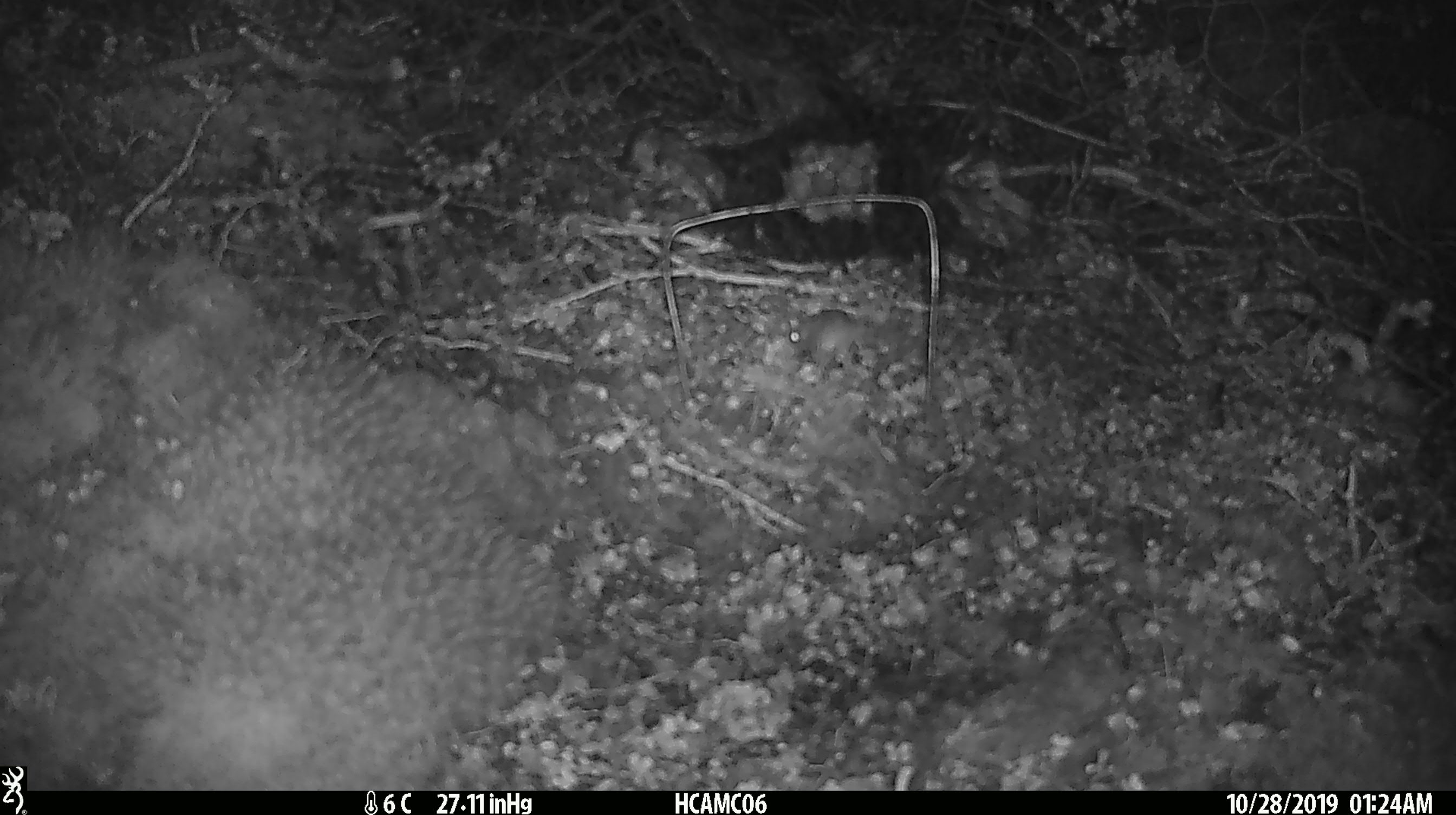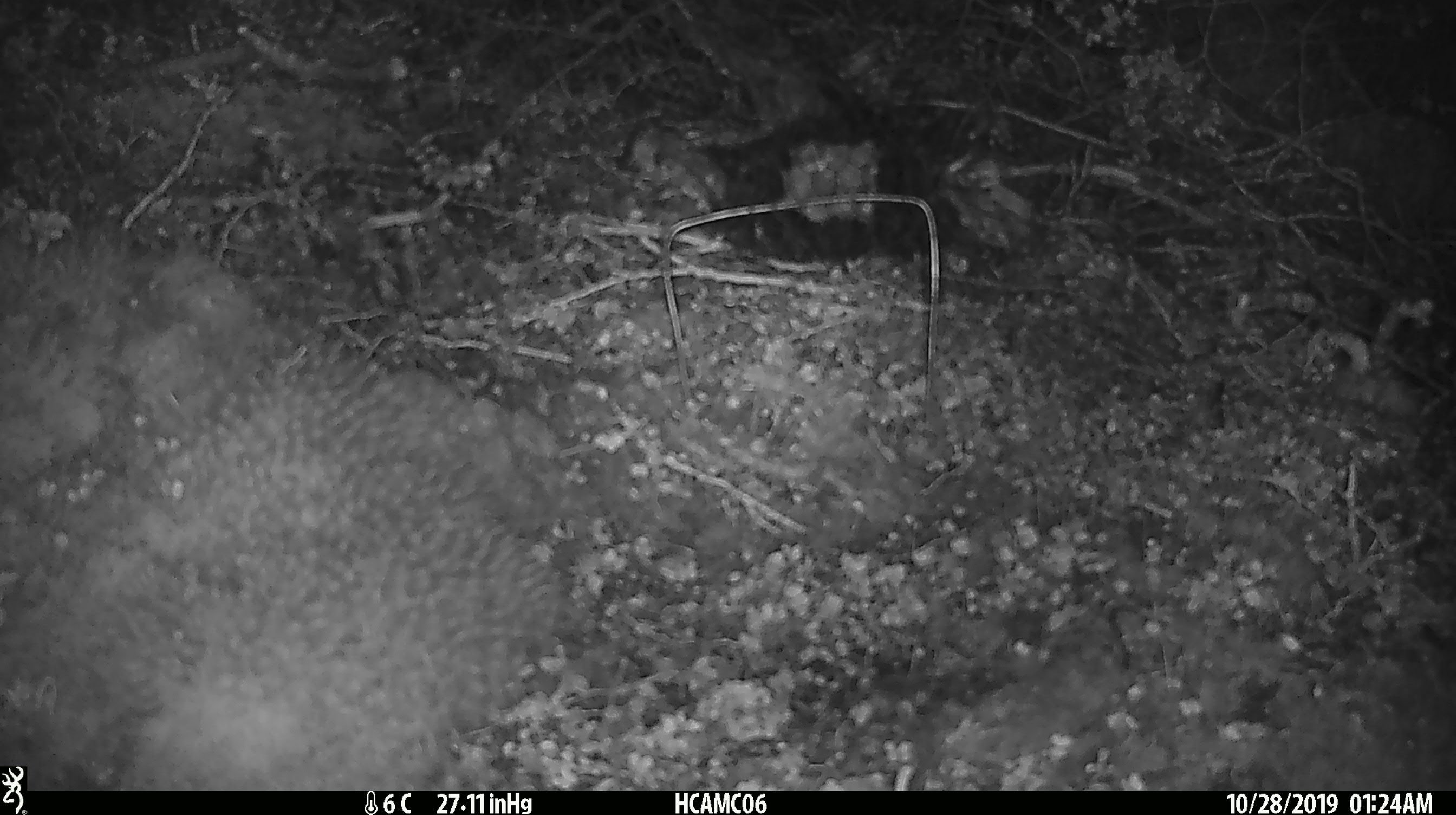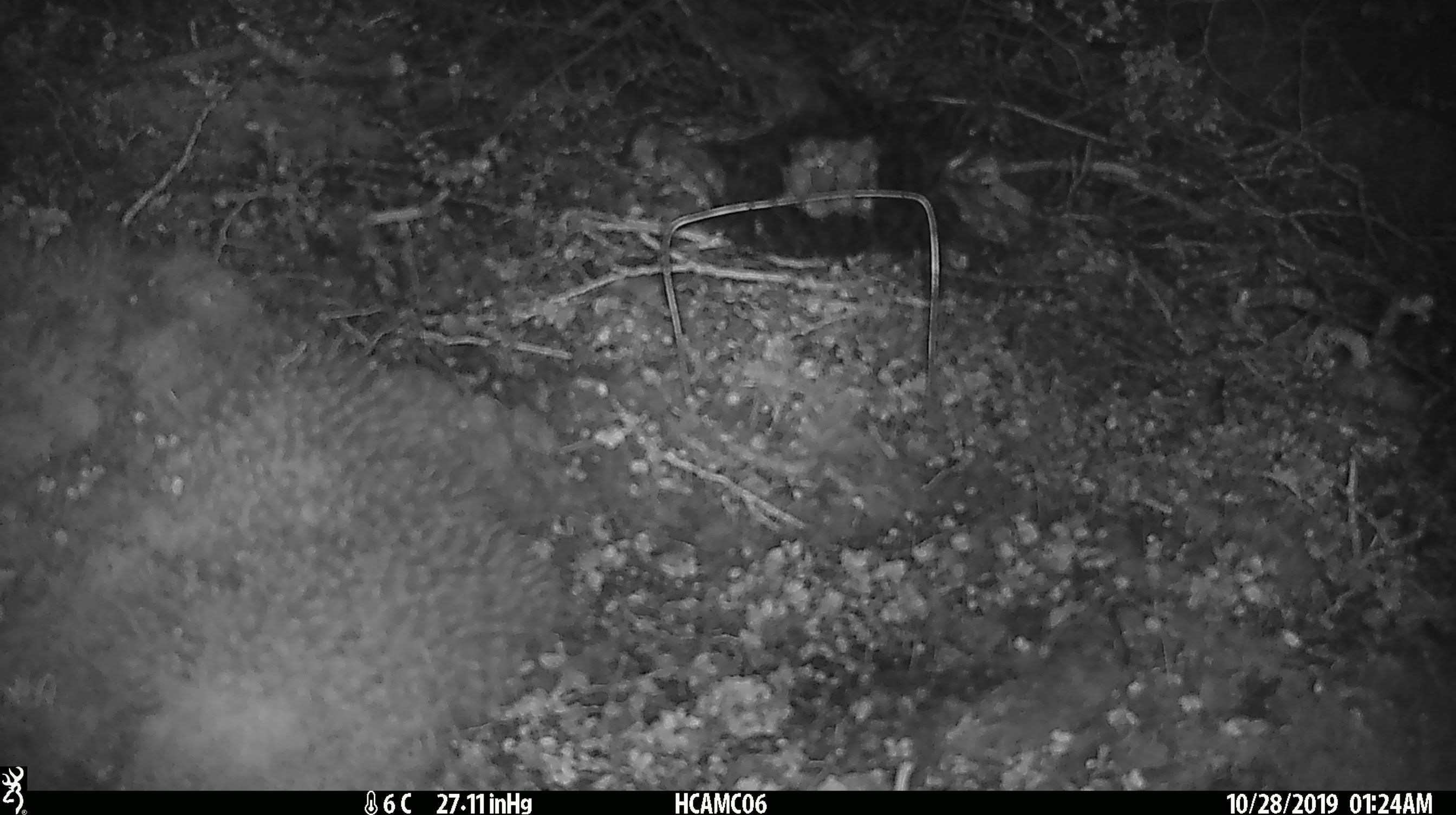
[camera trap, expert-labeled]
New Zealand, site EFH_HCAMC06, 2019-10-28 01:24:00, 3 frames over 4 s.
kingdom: Animalia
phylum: Chordata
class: Mammalia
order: Rodentia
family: Muridae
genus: Mus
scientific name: Mus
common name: mouse